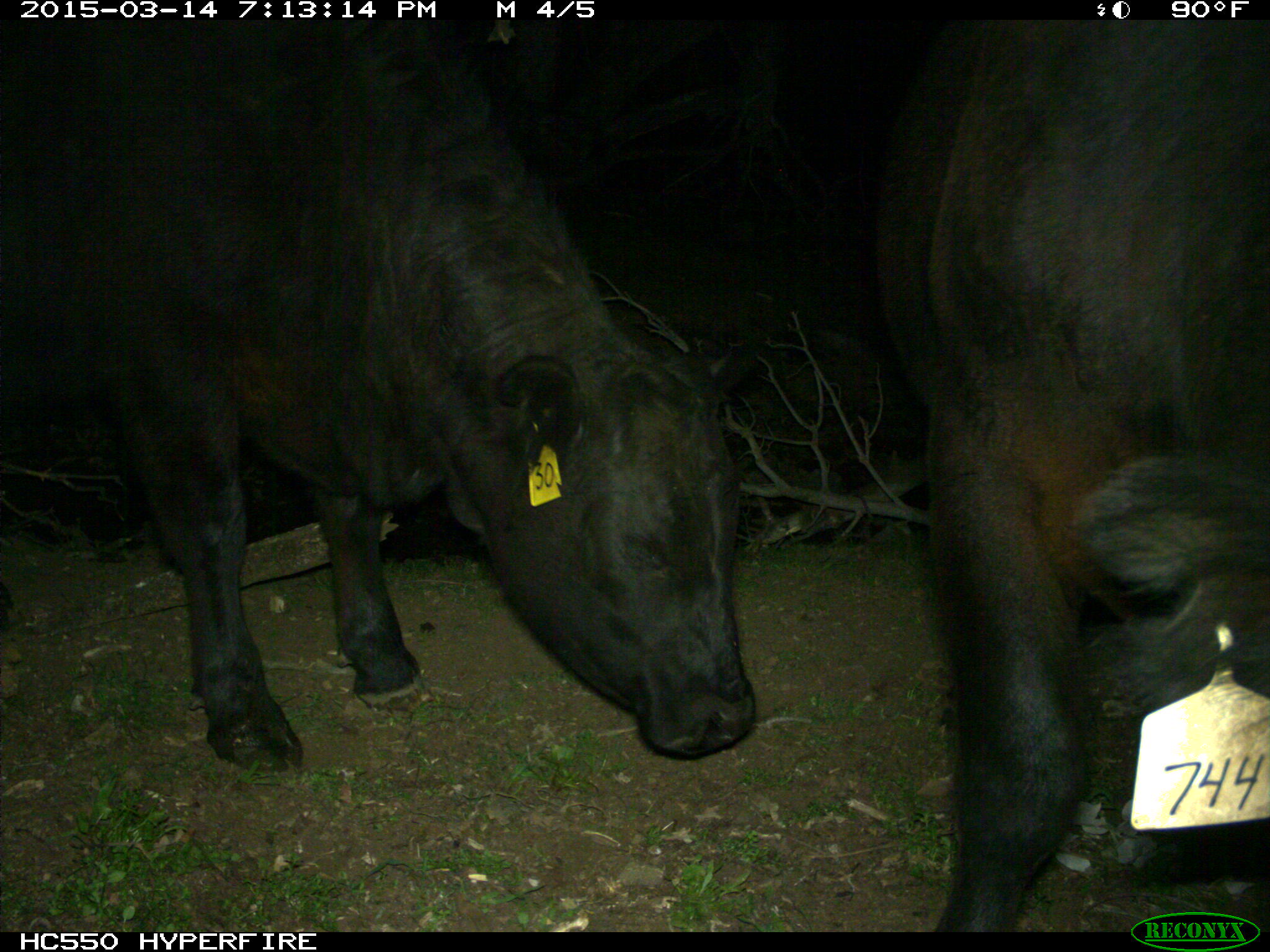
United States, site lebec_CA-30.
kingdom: Animalia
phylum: Chordata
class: Mammalia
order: Artiodactyla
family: Bovidae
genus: Bos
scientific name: Bos taurus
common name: domestic cow